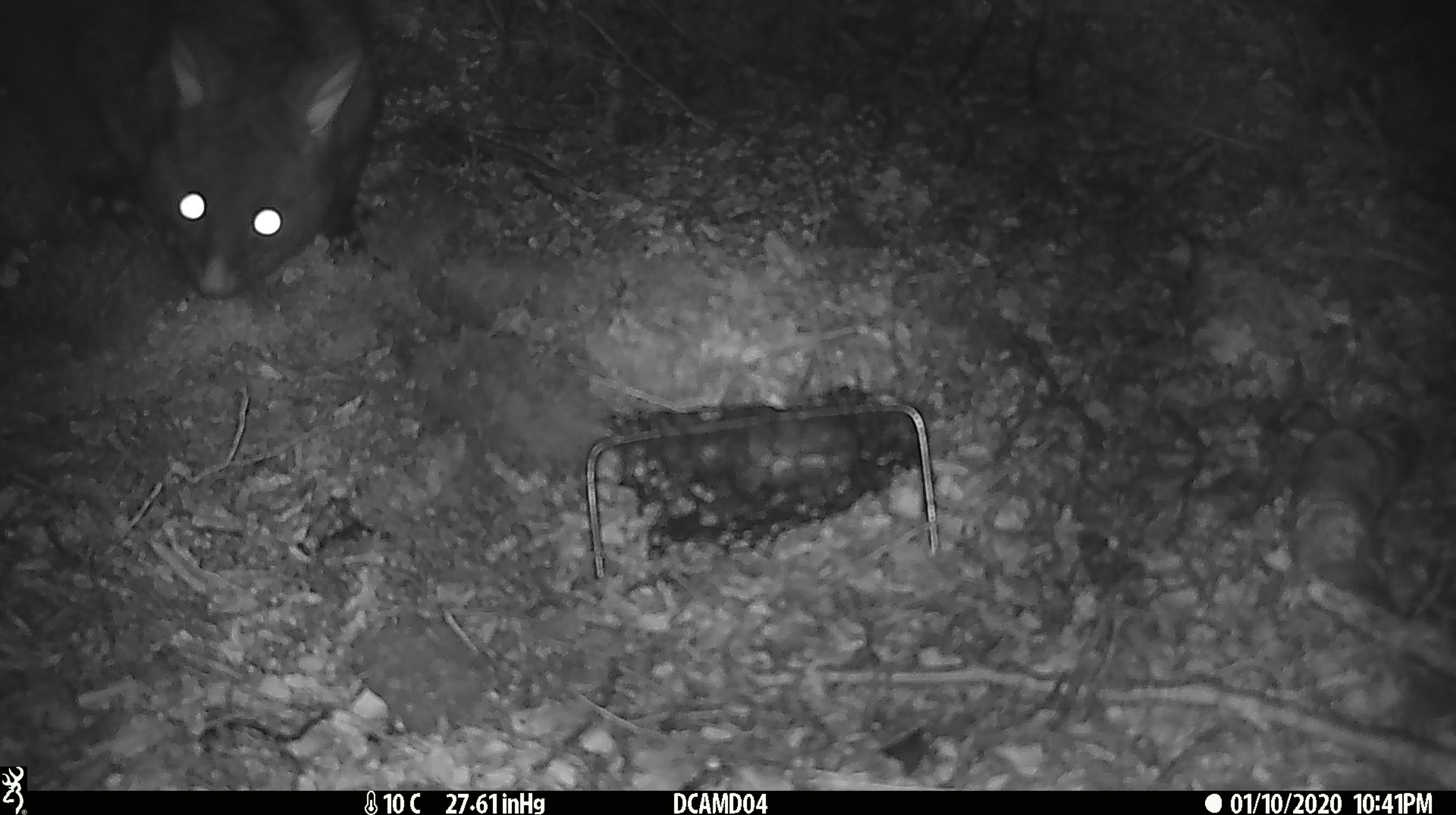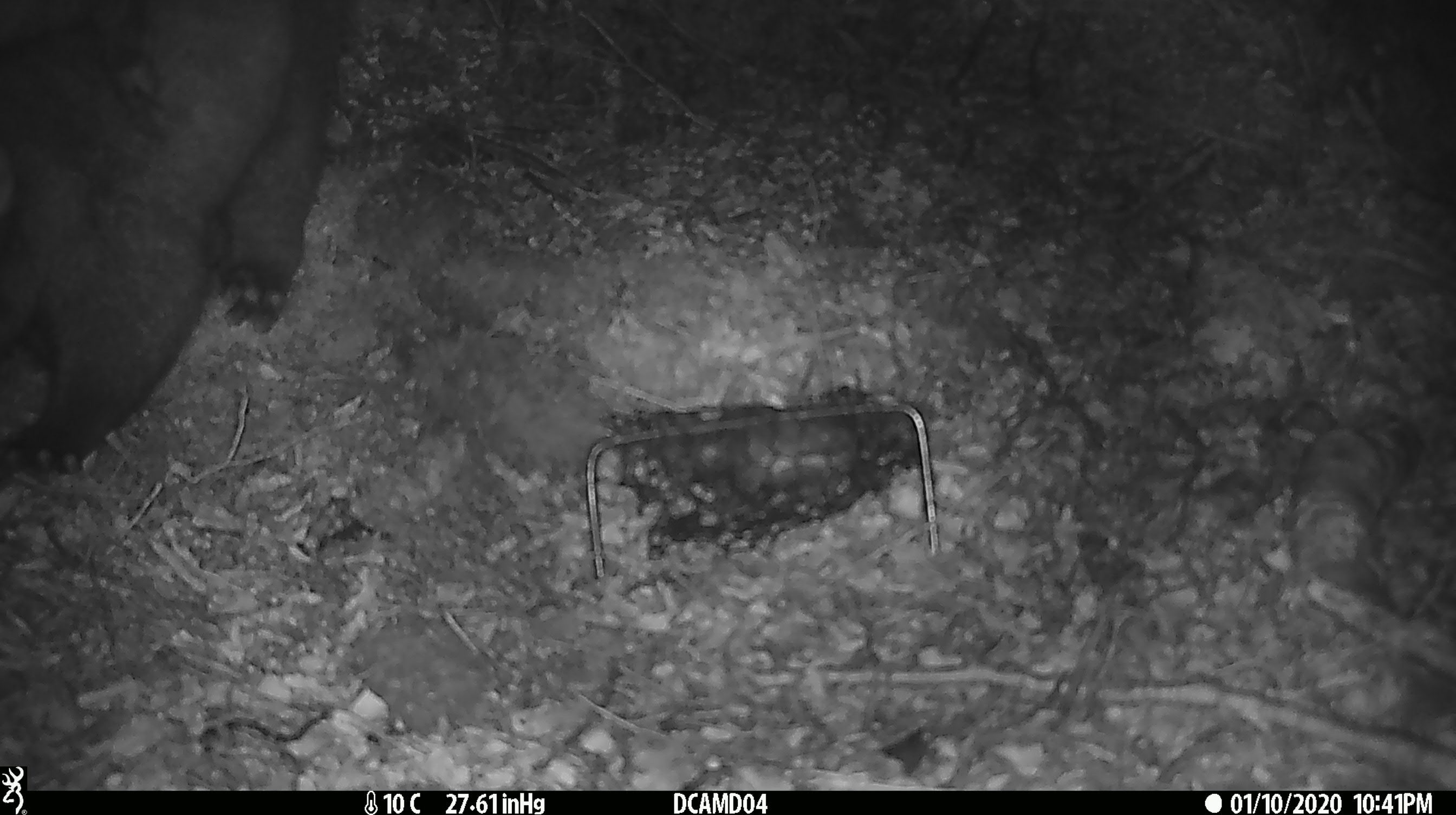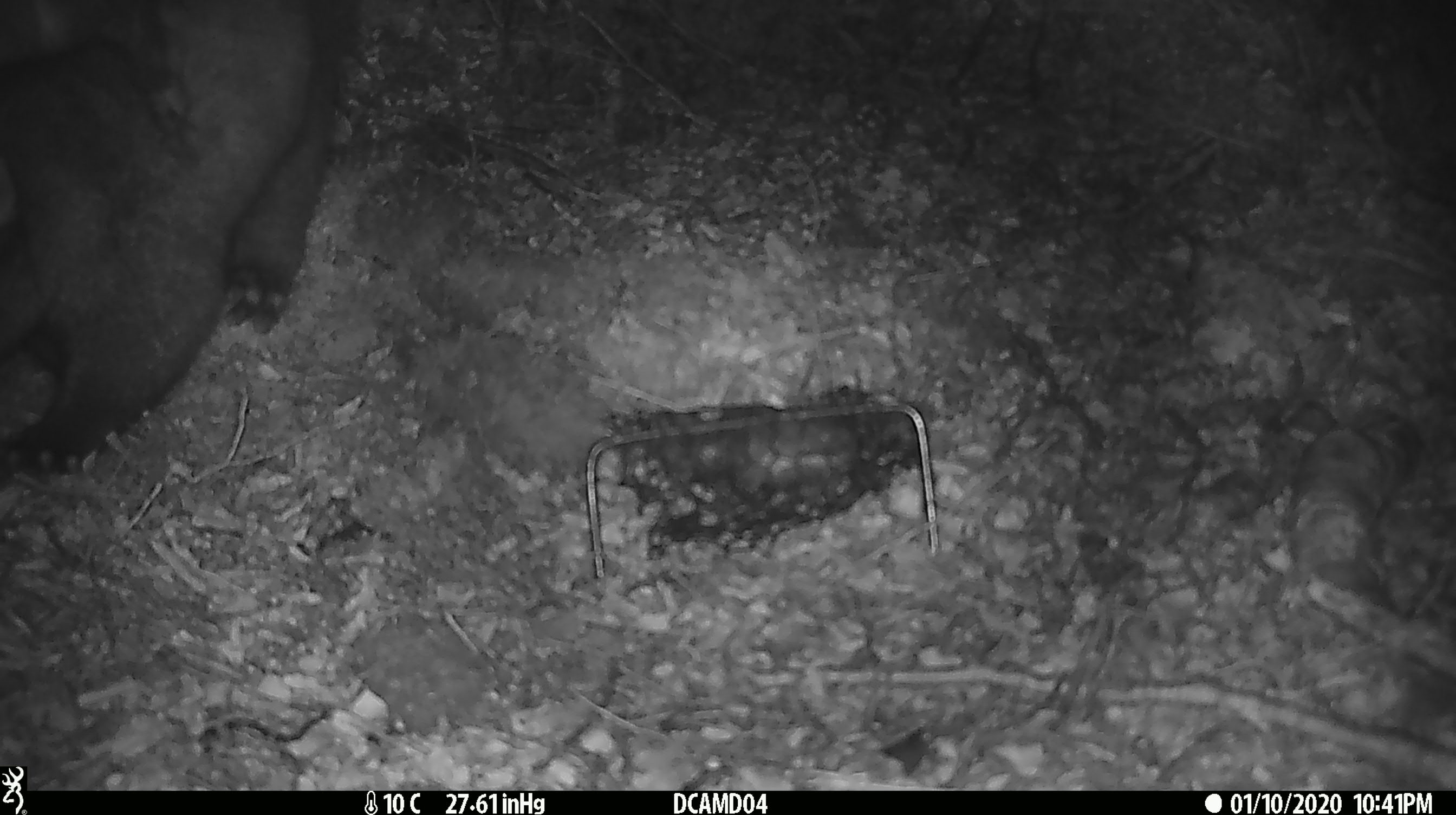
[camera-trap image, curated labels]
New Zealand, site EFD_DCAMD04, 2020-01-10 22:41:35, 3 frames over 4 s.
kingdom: Animalia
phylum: Chordata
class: Mammalia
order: Diprotodontia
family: Phalangeridae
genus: Trichosurus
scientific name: Trichosurus vulpecula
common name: common brushtail possum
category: possum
Possum (common brushtail possum) (Trichosurus vulpecula).